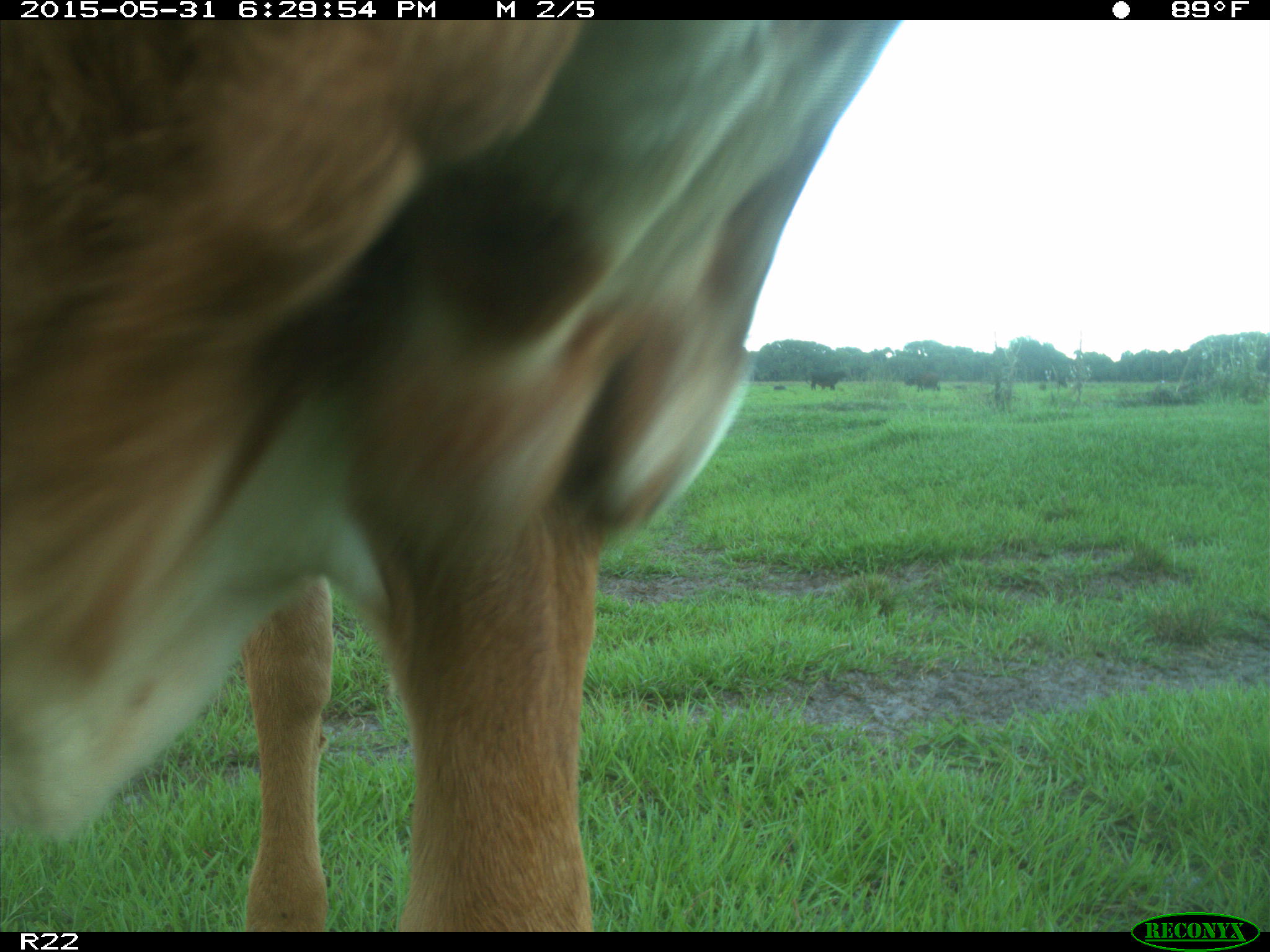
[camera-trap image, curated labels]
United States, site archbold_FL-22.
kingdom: Animalia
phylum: Chordata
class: Mammalia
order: Artiodactyla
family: Bovidae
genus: Bos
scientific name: Bos taurus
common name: domestic cow